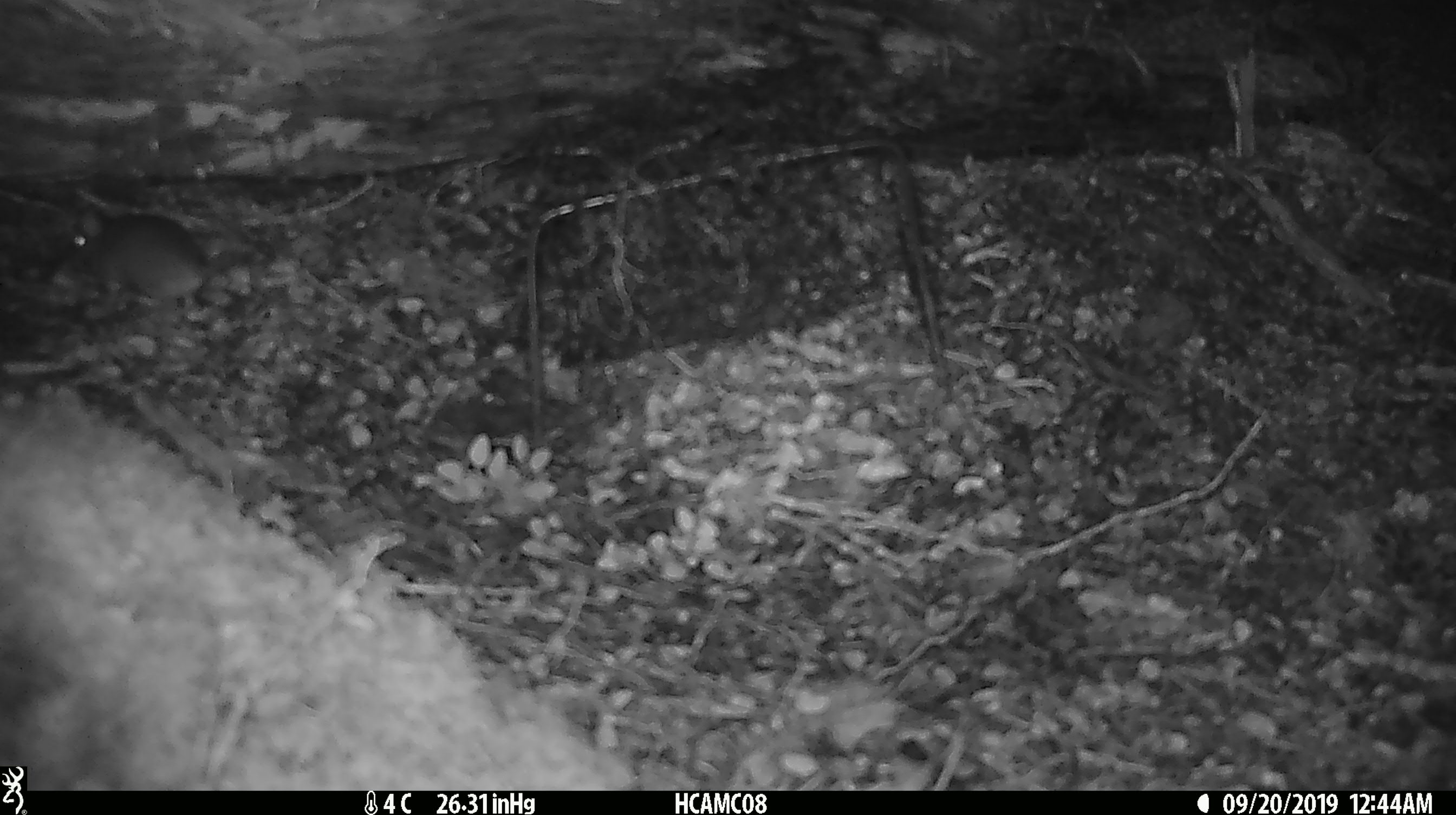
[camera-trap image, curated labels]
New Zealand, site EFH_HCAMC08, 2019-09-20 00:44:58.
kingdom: Animalia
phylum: Chordata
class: Mammalia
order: Rodentia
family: Muridae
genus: Mus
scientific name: Mus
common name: mouse